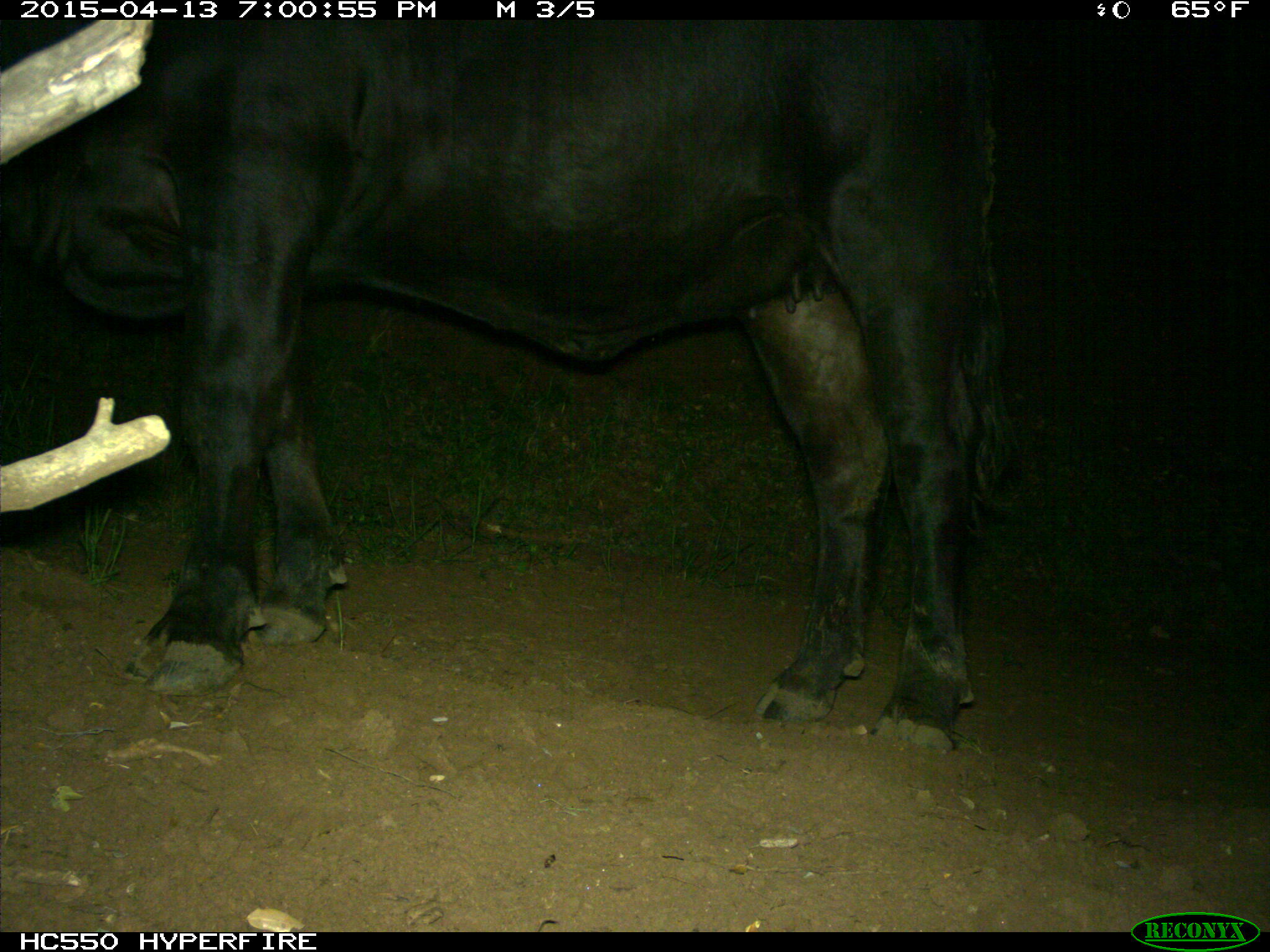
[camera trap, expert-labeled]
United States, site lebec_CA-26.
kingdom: Animalia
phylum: Chordata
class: Mammalia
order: Artiodactyla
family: Bovidae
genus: Bos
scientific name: Bos taurus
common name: domestic cow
Bos taurus (domestic cow).